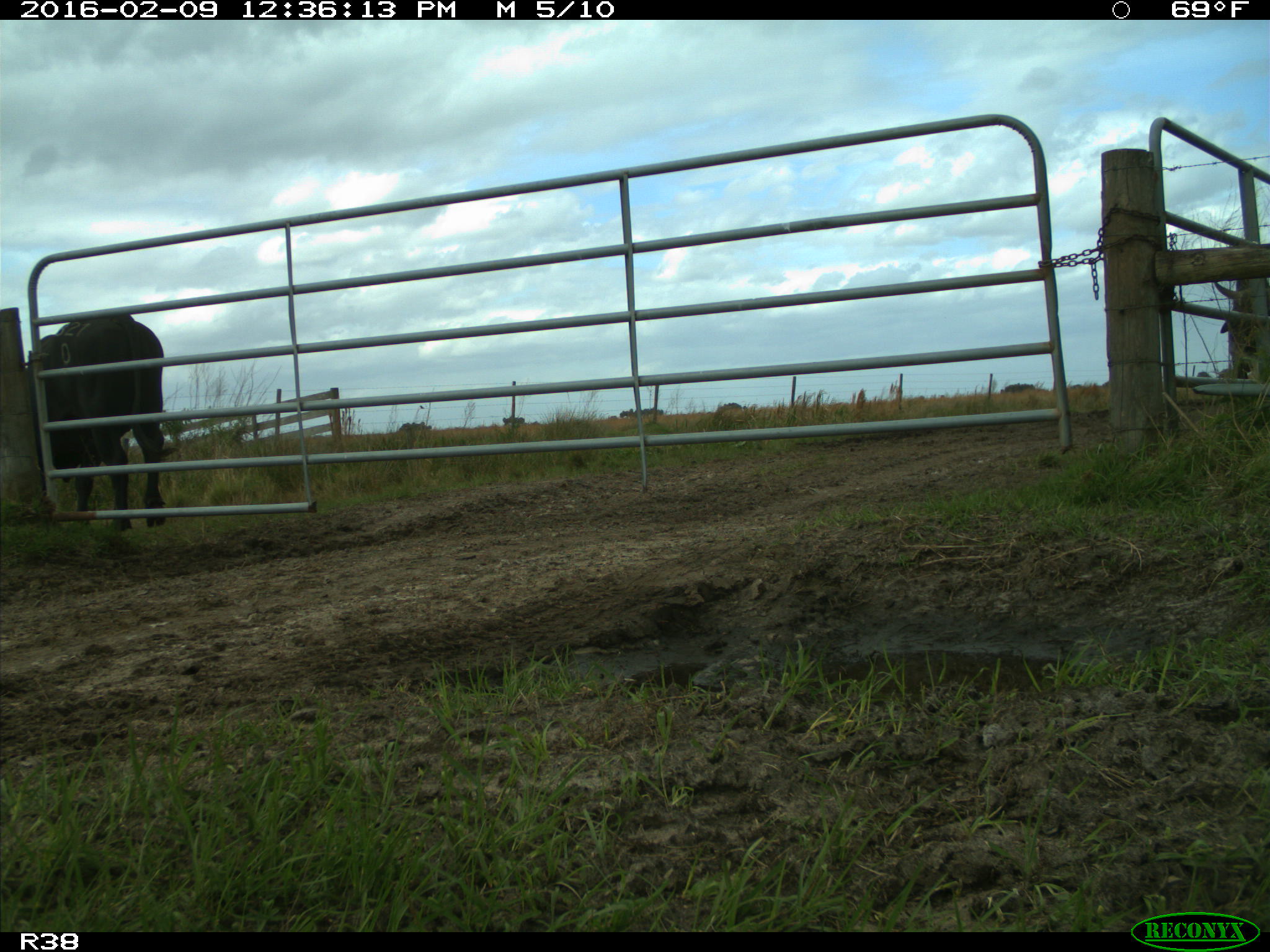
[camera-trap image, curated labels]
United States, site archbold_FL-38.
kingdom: Animalia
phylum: Chordata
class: Mammalia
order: Artiodactyla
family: Bovidae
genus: Bos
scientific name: Bos taurus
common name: domestic cow